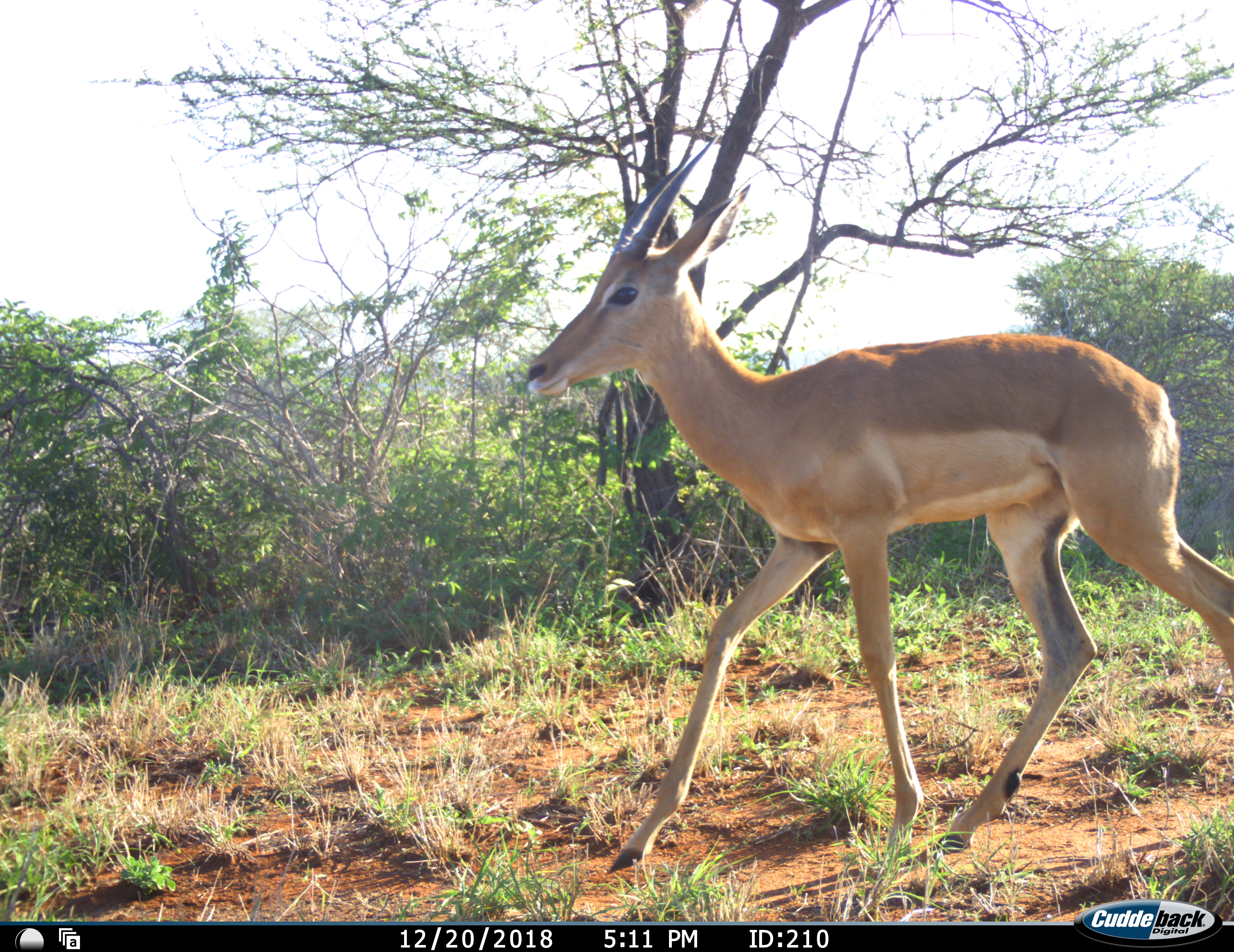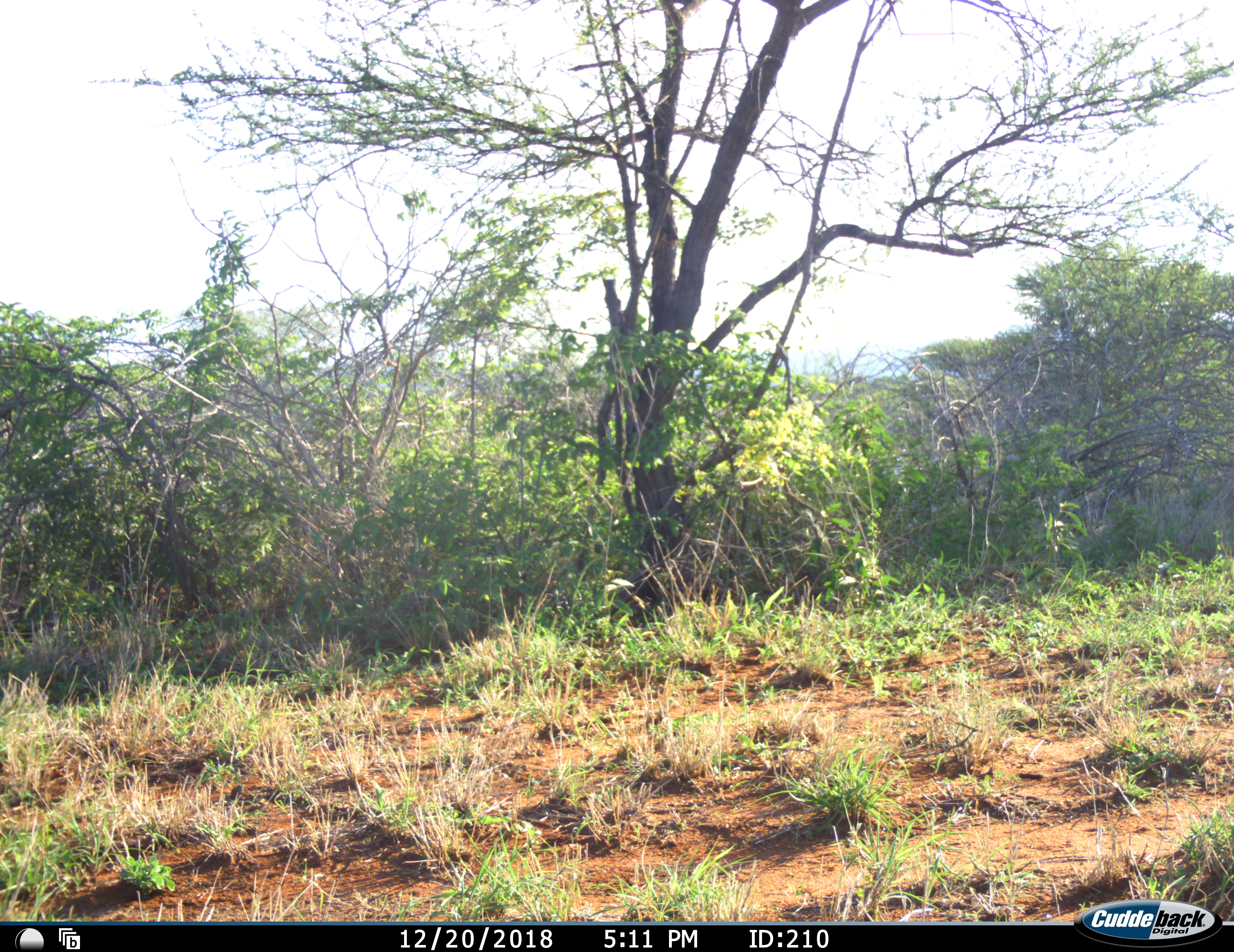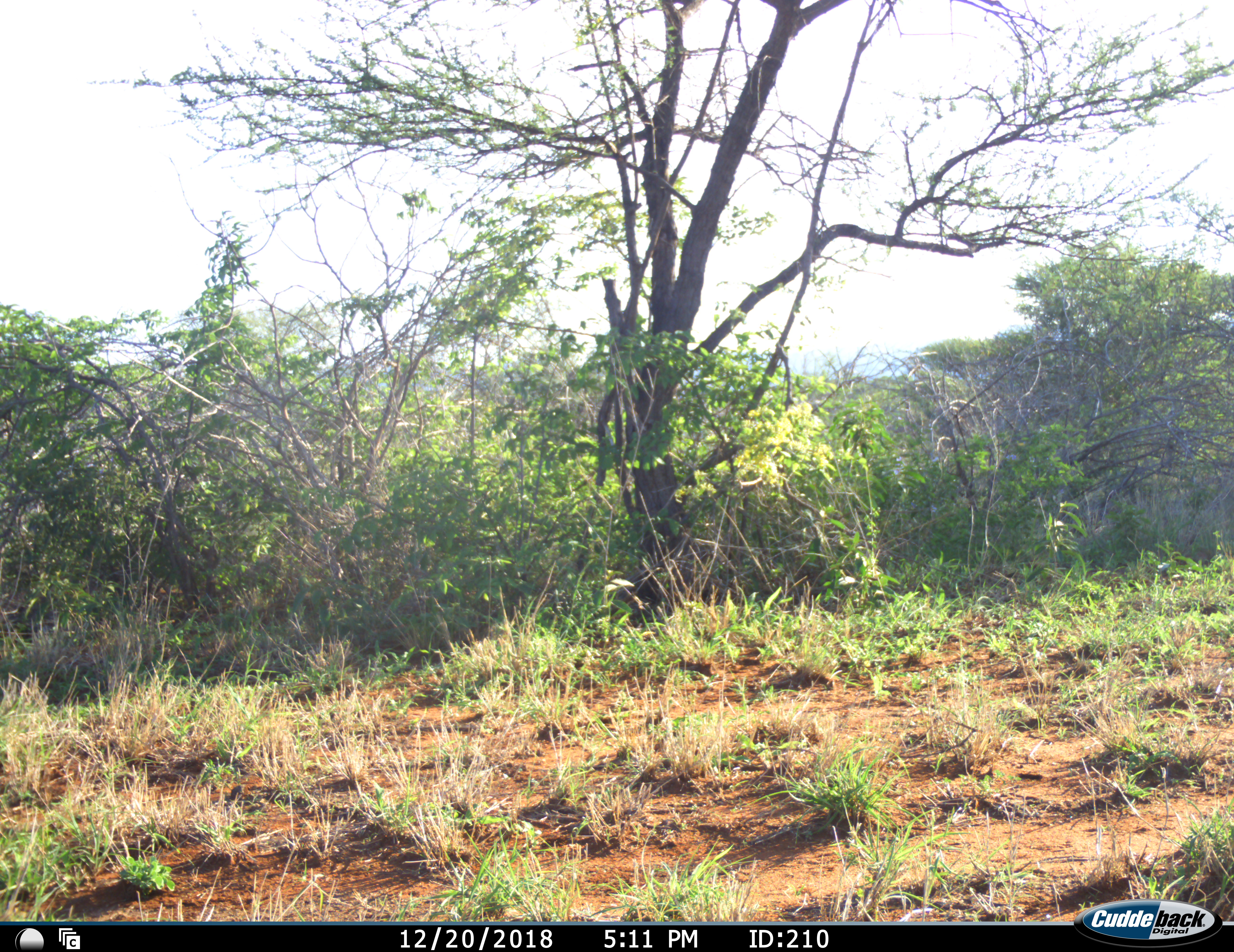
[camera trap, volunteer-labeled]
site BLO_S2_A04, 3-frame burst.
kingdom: Animalia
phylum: Chordata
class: Mammalia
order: Artiodactyla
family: Bovidae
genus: Aepyceros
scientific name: Aepyceros melampus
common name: impala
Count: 1.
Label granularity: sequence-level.